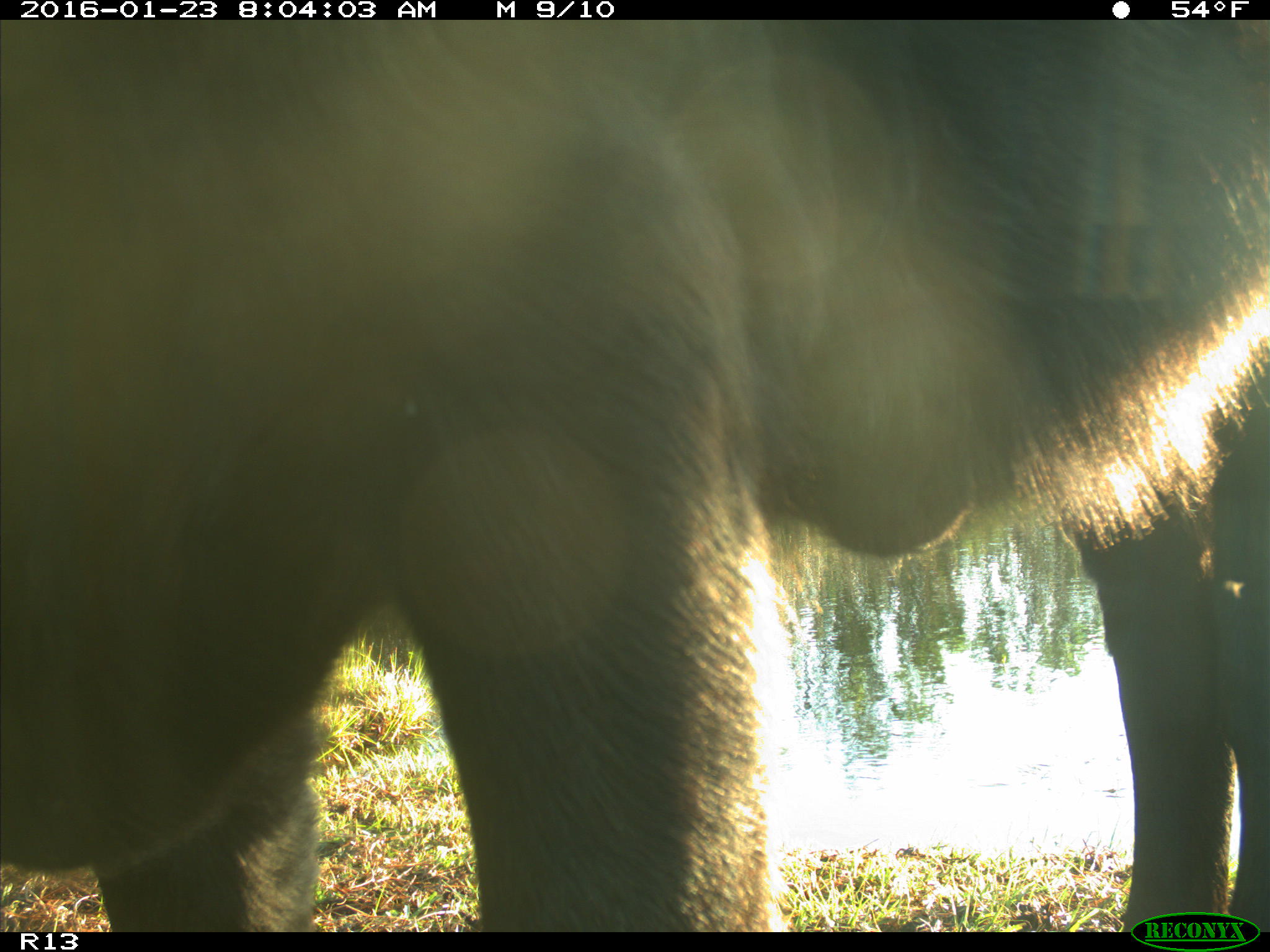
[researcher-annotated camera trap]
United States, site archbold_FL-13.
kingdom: Animalia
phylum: Chordata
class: Mammalia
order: Artiodactyla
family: Bovidae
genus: Bos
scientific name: Bos taurus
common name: domestic cow